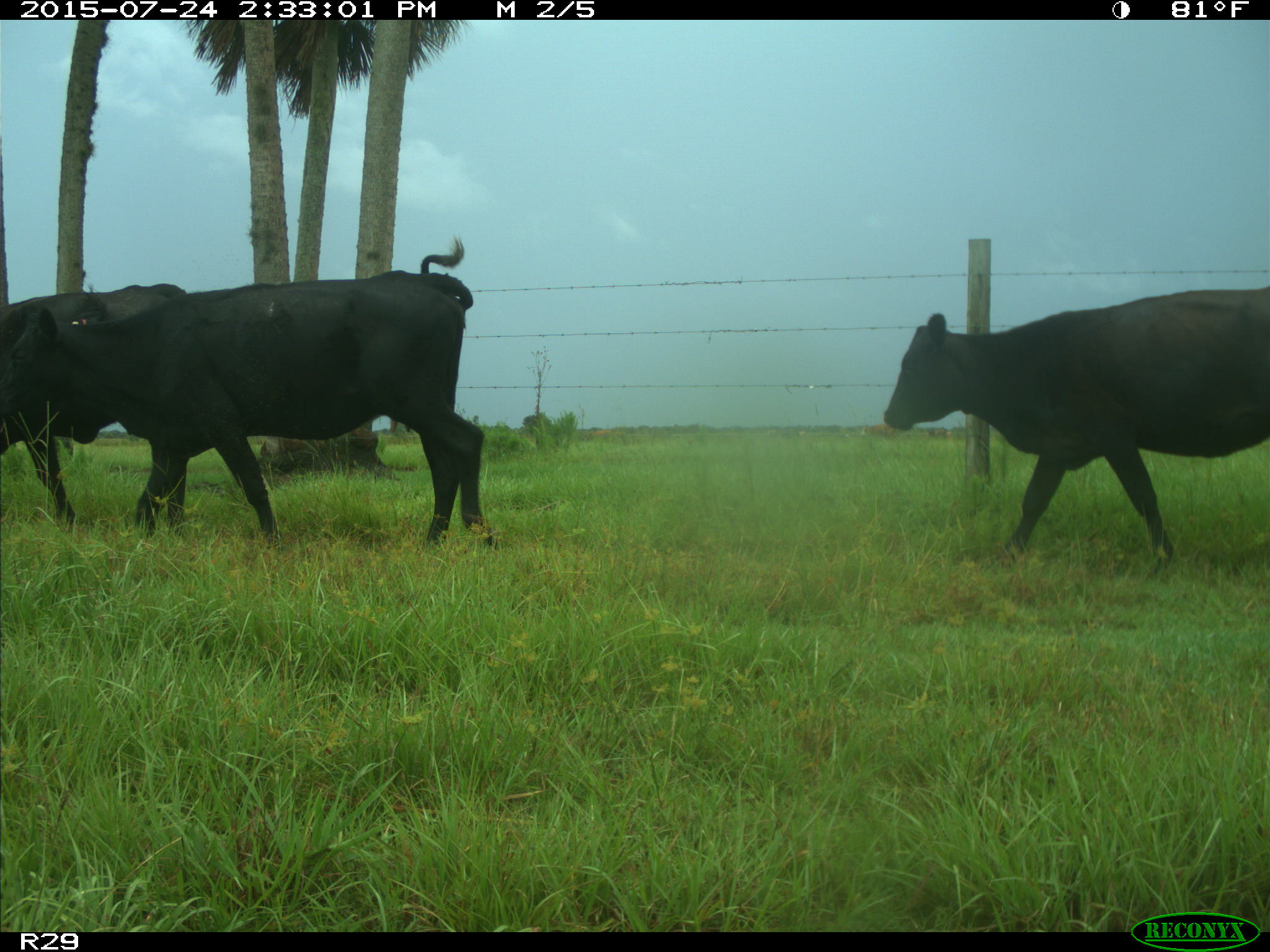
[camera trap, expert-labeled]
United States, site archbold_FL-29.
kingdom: Animalia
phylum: Chordata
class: Mammalia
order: Artiodactyla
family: Bovidae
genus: Bos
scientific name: Bos taurus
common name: domestic cow